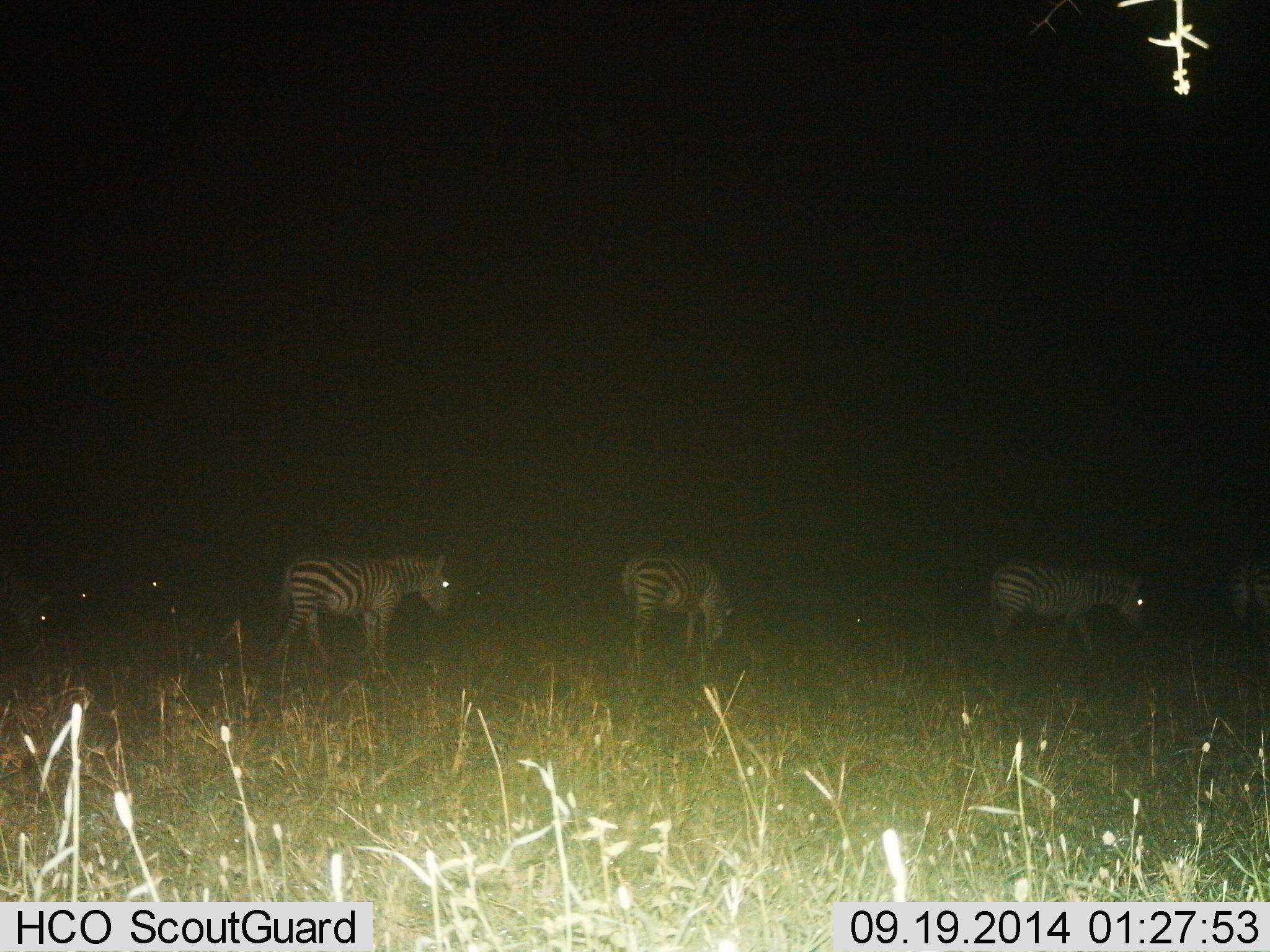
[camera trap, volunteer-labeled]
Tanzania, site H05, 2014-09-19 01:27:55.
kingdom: Animalia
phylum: Chordata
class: Mammalia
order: Perissodactyla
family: Equidae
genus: Equus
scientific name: Equus quagga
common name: plains zebra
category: zebra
Zebra (plains zebra) (Equus quagga), count 5. Behavior (volunteer vote fractions): standing 70%, resting 0%, moving 40%, interacting 0%. Young present (vote fraction): 0%. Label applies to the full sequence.